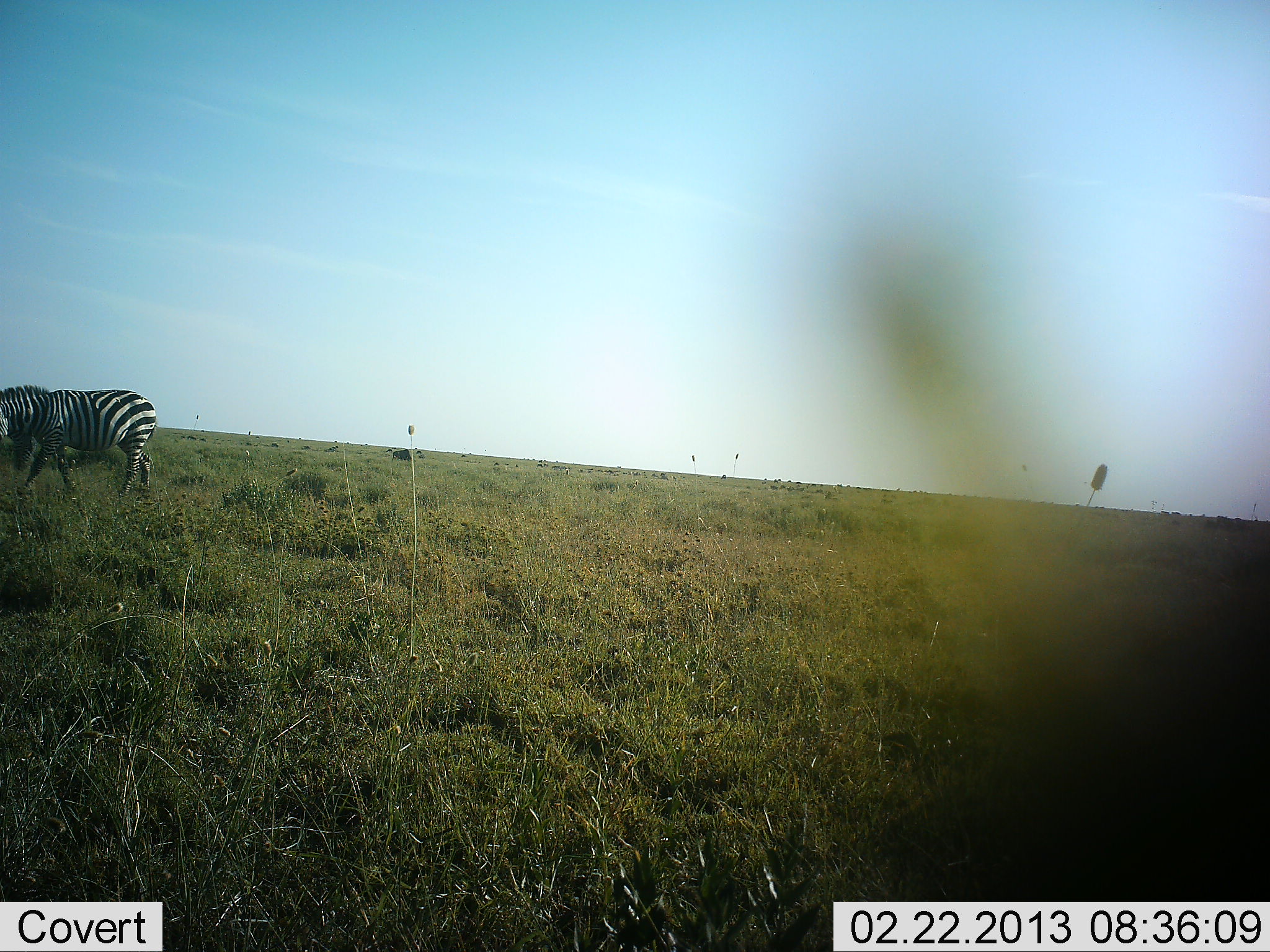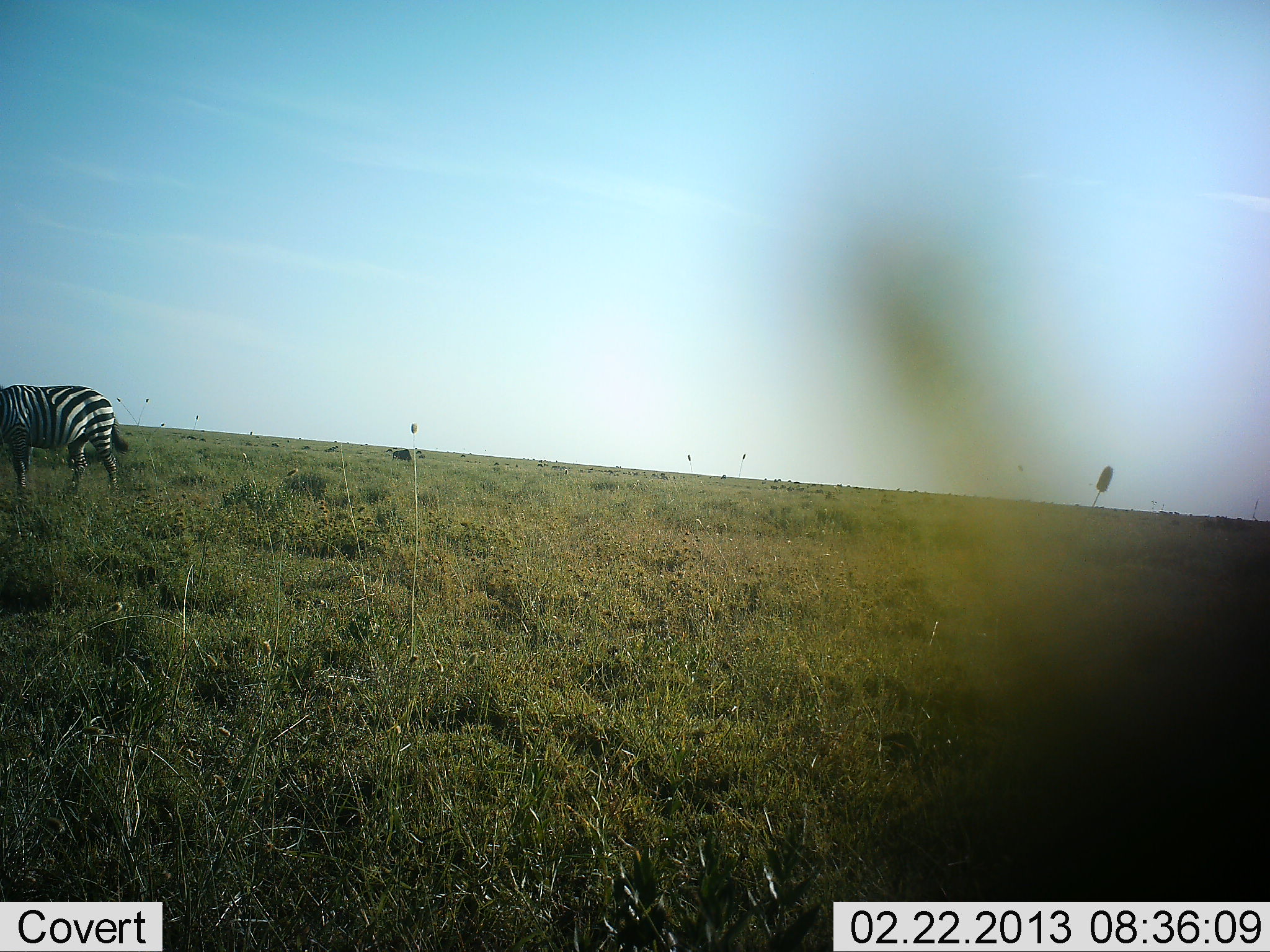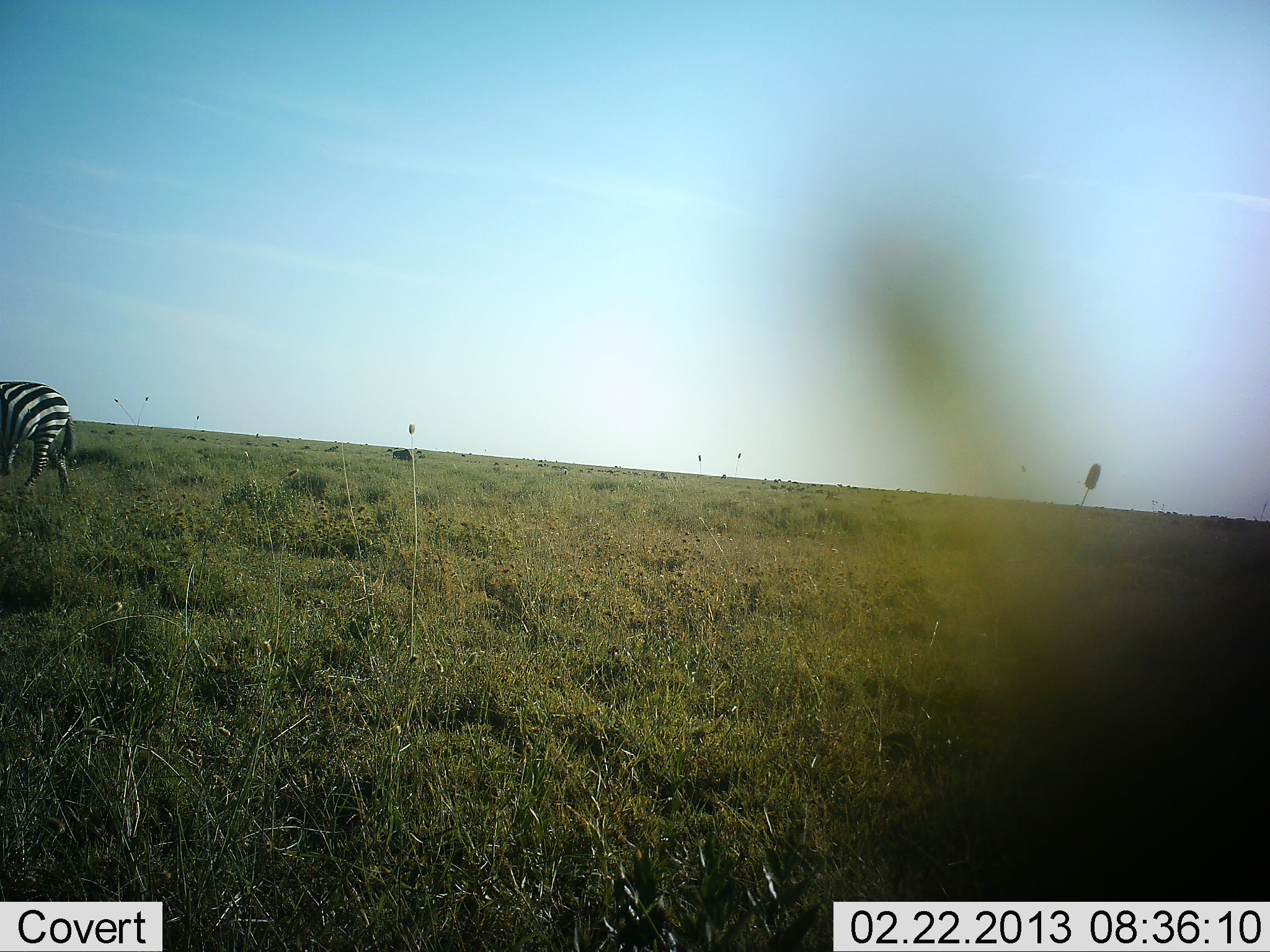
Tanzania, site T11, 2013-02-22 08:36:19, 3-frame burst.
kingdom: Animalia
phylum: Chordata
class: Mammalia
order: Perissodactyla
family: Equidae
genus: Equus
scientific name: Equus quagga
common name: plains zebra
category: zebra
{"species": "zebra (plains zebra) (Equus quagga)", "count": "1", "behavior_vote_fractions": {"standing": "17%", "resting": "0%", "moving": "78%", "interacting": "0%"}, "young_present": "0%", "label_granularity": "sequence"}